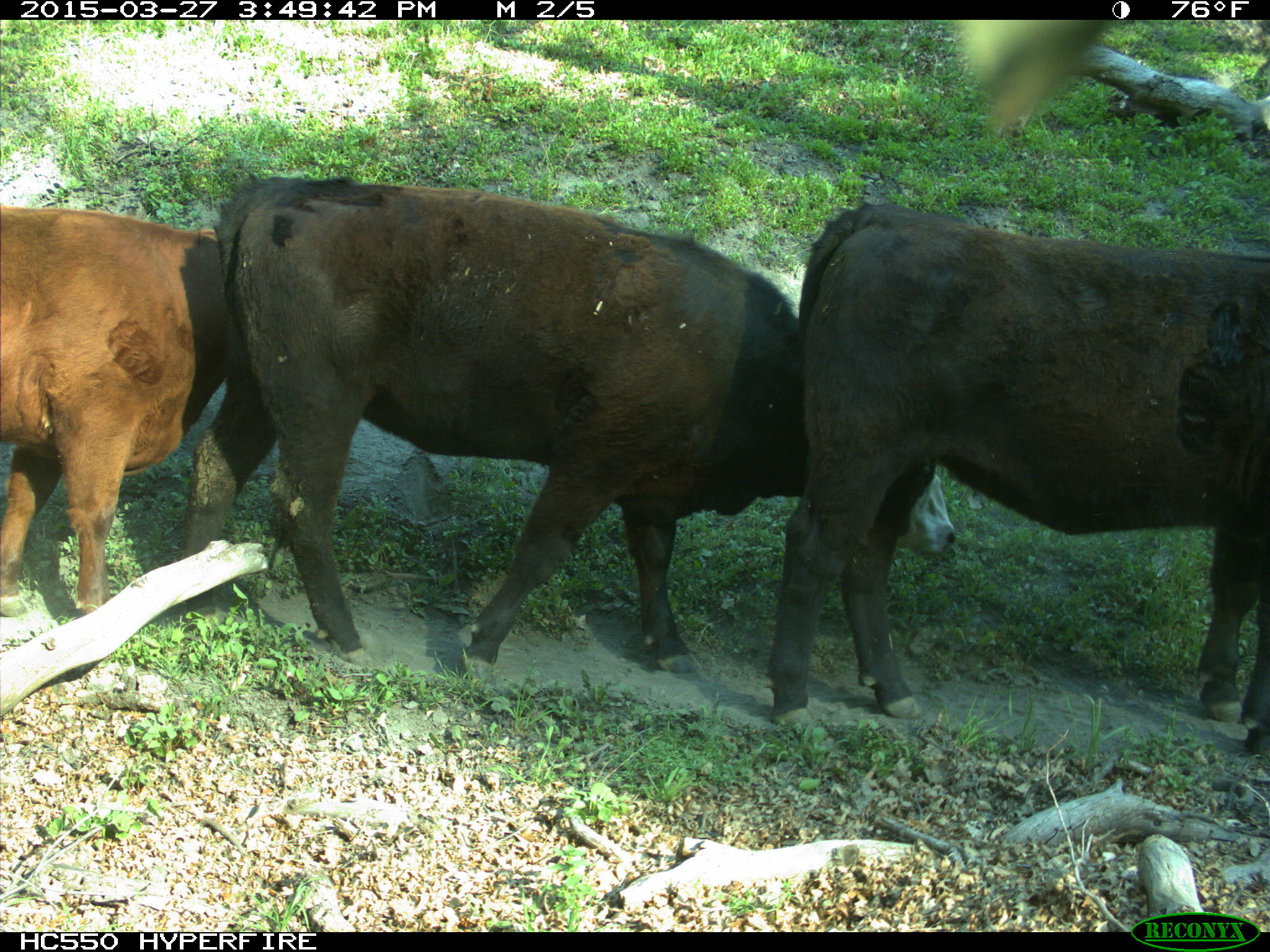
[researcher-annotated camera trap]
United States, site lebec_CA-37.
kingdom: Animalia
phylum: Chordata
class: Mammalia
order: Artiodactyla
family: Bovidae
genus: Bos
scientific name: Bos taurus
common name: domestic cow